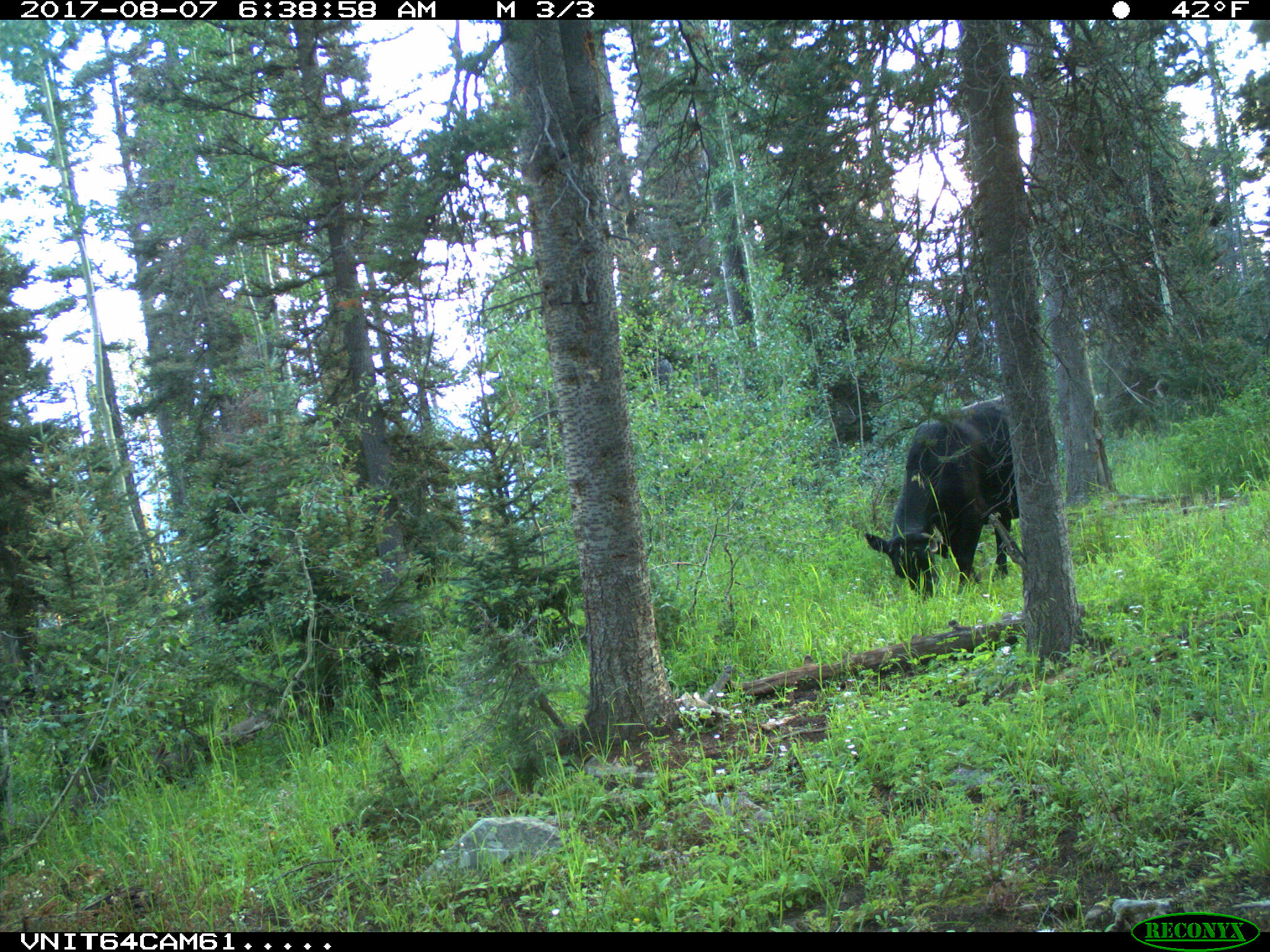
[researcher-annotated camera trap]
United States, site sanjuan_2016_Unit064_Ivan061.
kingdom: Animalia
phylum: Chordata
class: Mammalia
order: Artiodactyla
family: Bovidae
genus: Bos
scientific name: Bos taurus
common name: domestic cow